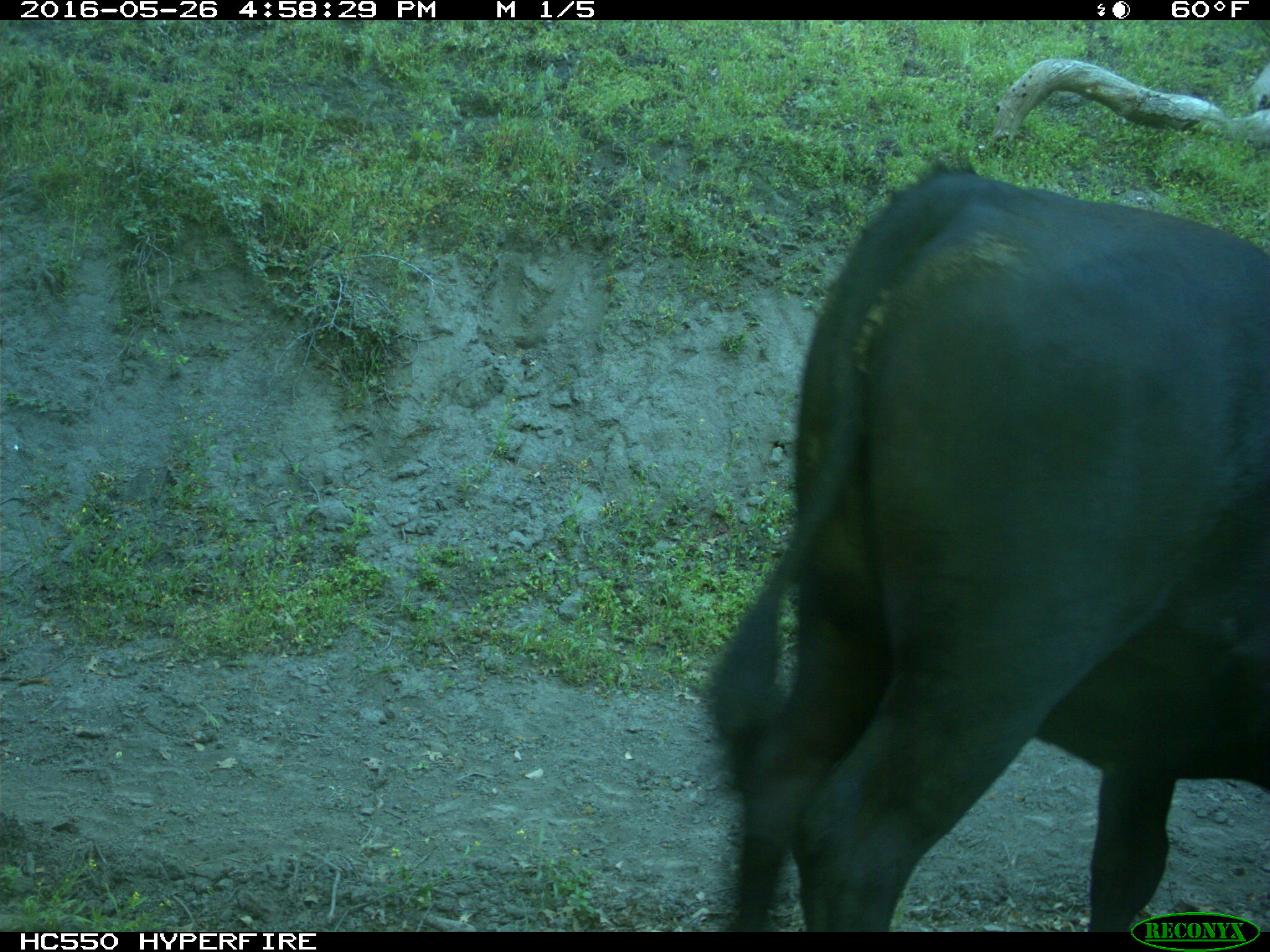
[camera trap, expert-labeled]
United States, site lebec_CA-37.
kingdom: Animalia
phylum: Chordata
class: Mammalia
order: Artiodactyla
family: Bovidae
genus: Bos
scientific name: Bos taurus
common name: domestic cow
Bos taurus (domestic cow).